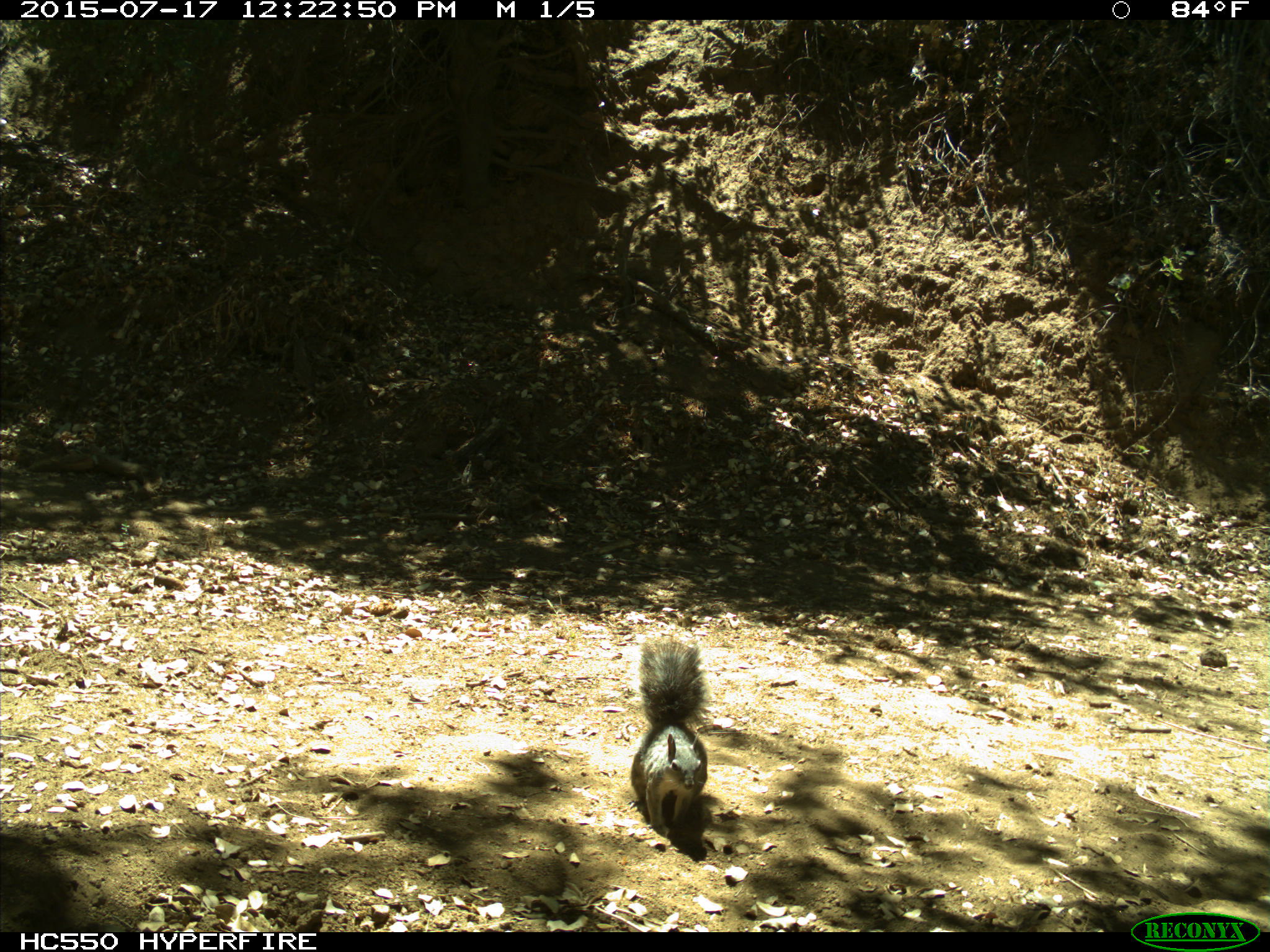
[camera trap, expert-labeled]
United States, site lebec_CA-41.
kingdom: Animalia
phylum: Chordata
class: Mammalia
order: Rodentia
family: Sciuridae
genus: Sciurus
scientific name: Sciurus carolinensis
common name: eastern gray squirrel